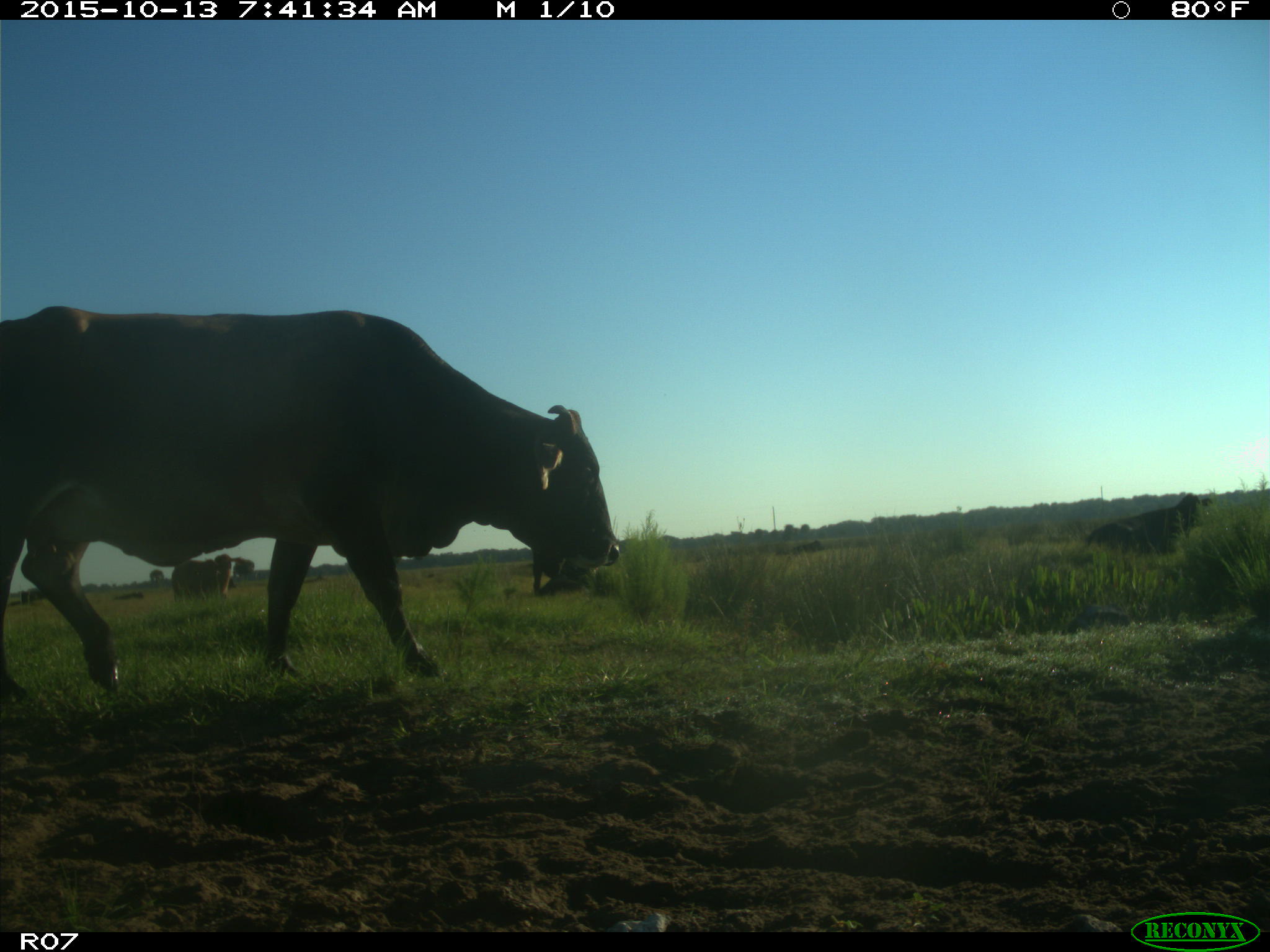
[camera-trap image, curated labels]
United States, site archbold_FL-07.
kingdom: Animalia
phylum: Chordata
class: Mammalia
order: Artiodactyla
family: Bovidae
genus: Bos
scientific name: Bos taurus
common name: domestic cow